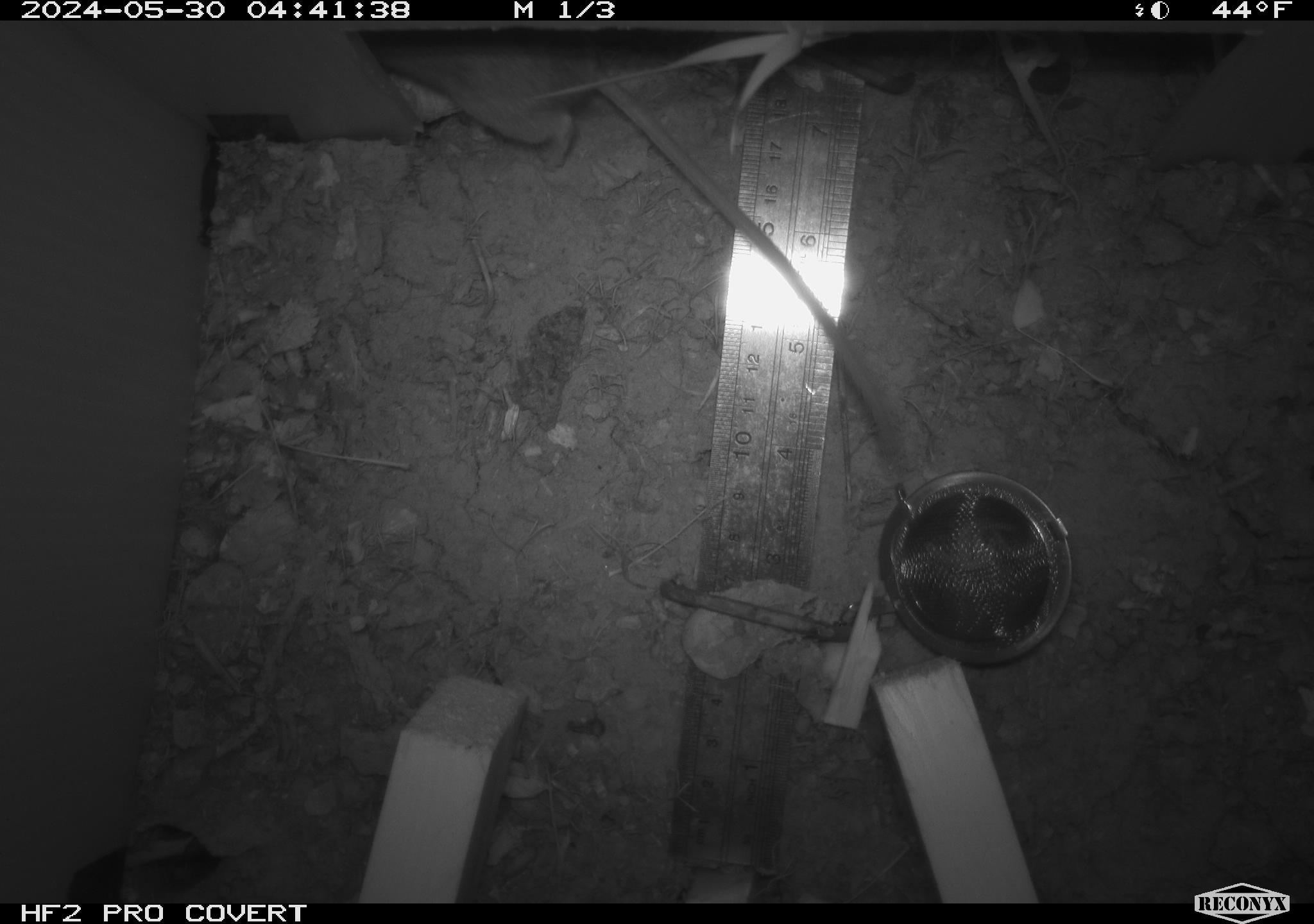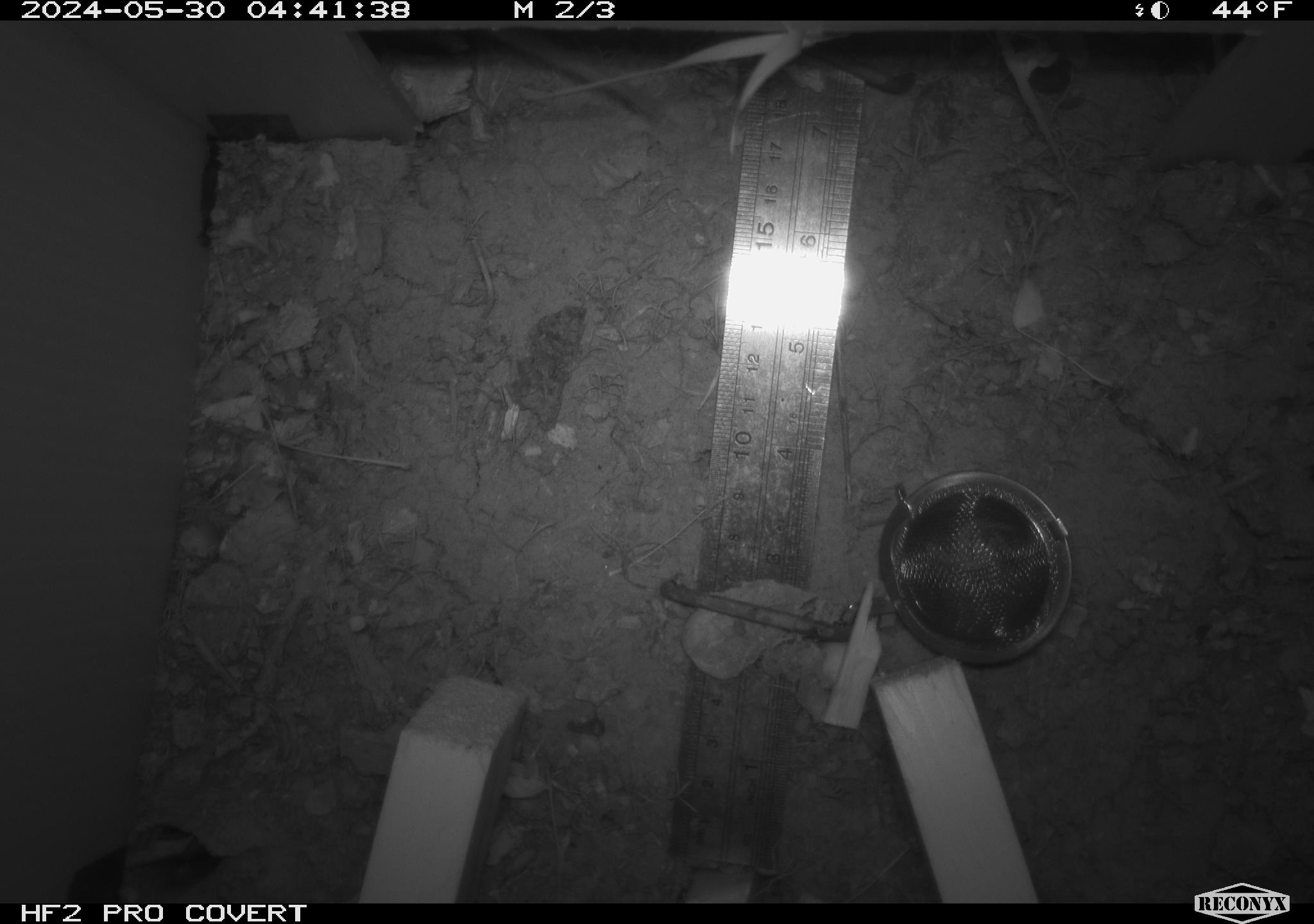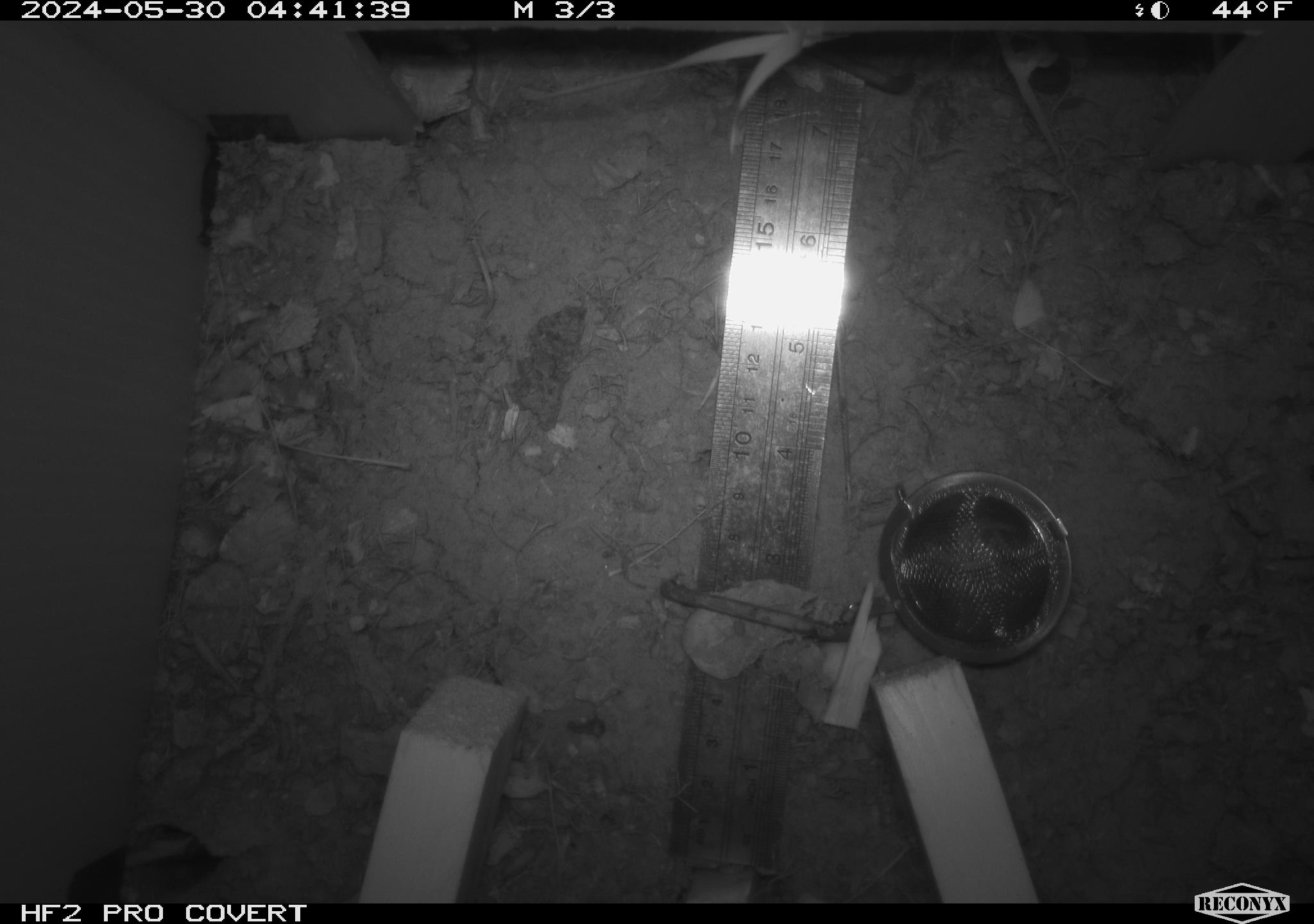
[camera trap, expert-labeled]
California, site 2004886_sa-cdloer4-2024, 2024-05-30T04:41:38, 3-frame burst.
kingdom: Animalia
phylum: Chordata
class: Mammalia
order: Rodentia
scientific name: Rodentia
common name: mouse species